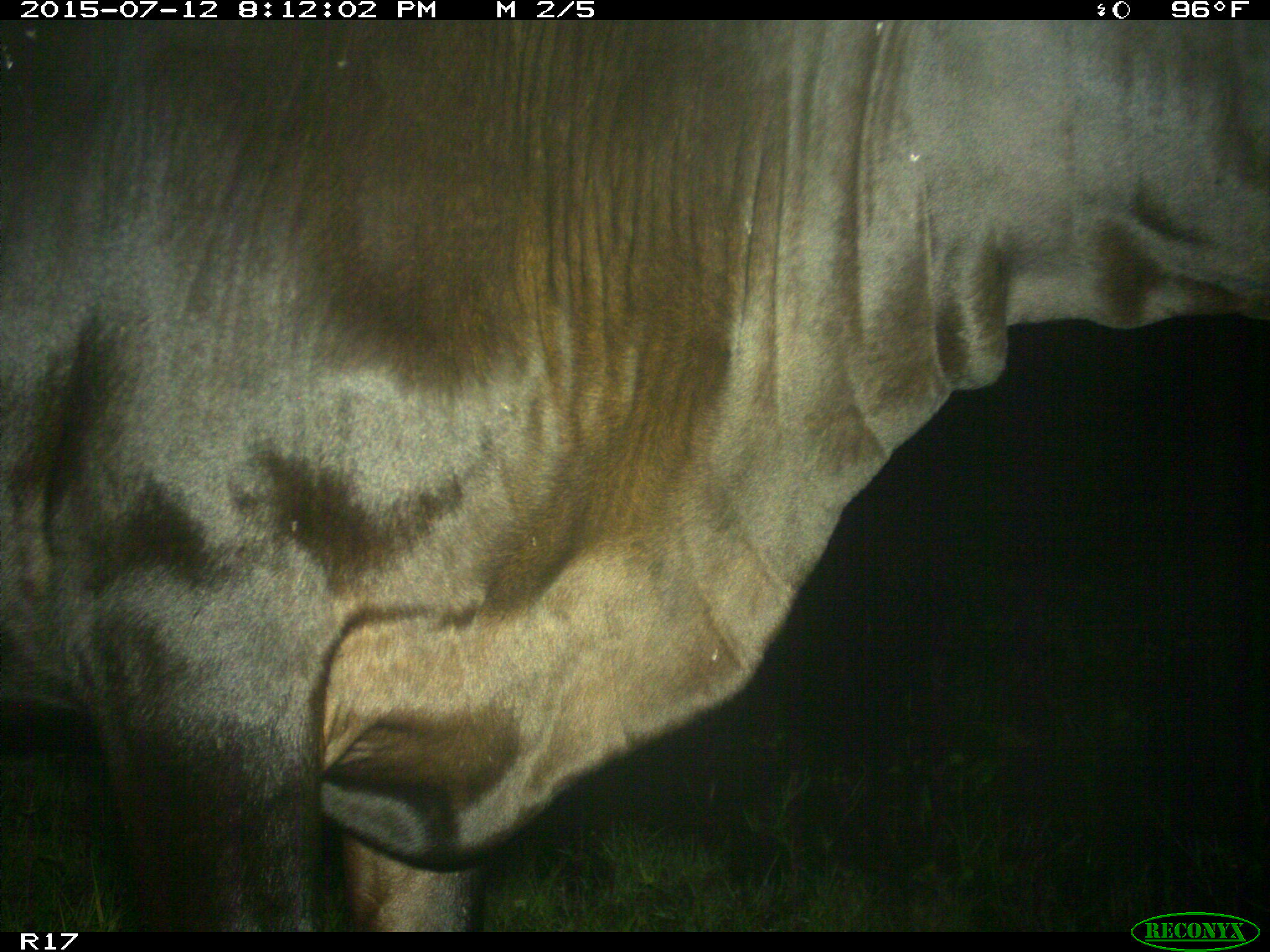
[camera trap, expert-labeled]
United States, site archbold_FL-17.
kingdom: Animalia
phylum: Chordata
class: Mammalia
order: Artiodactyla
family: Bovidae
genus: Bos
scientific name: Bos taurus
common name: domestic cow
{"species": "Bos taurus (domestic cow)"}